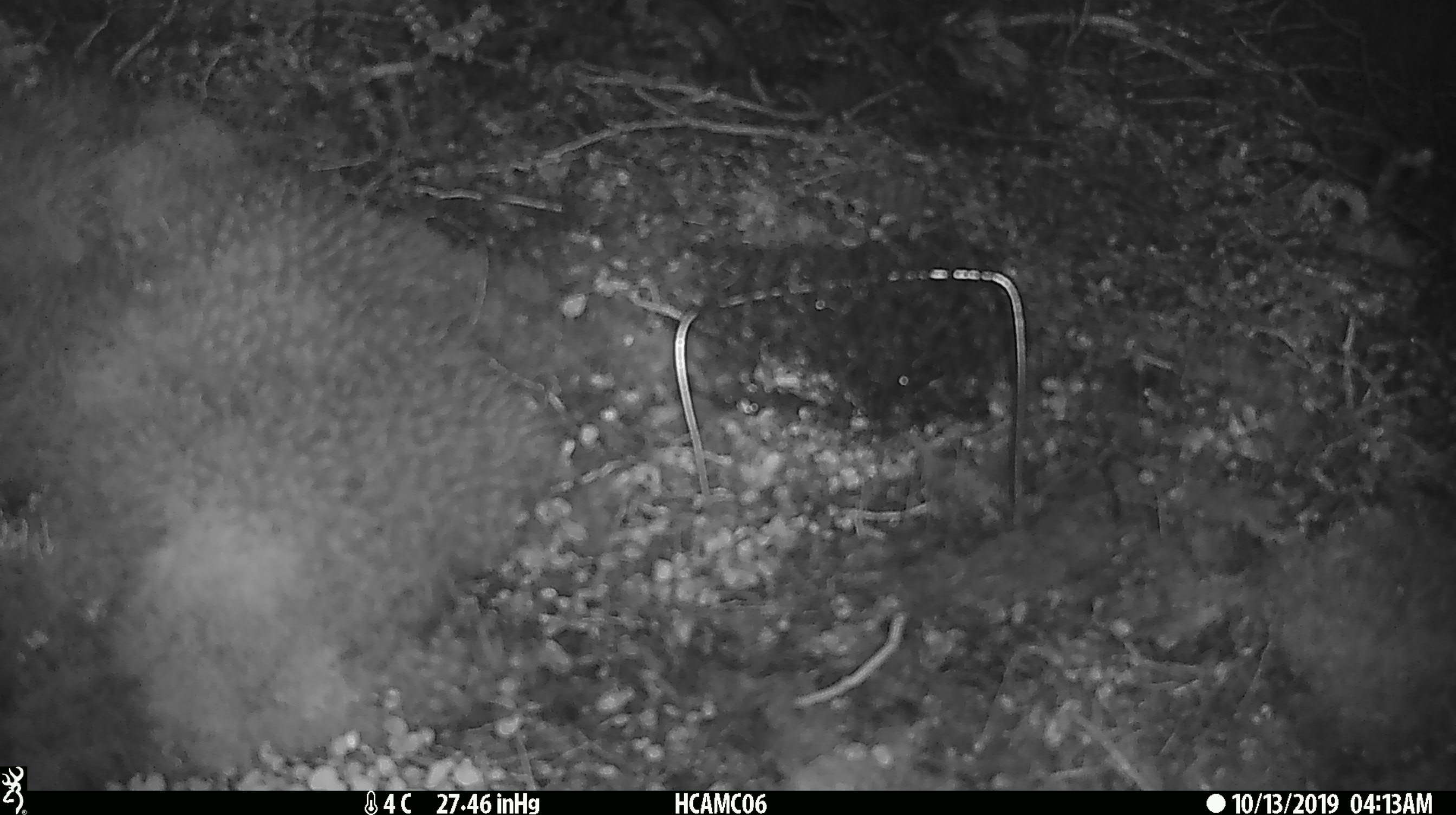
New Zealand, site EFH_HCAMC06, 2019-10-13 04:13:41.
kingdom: Animalia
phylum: Chordata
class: Mammalia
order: Rodentia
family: Muridae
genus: Mus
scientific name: Mus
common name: mouse